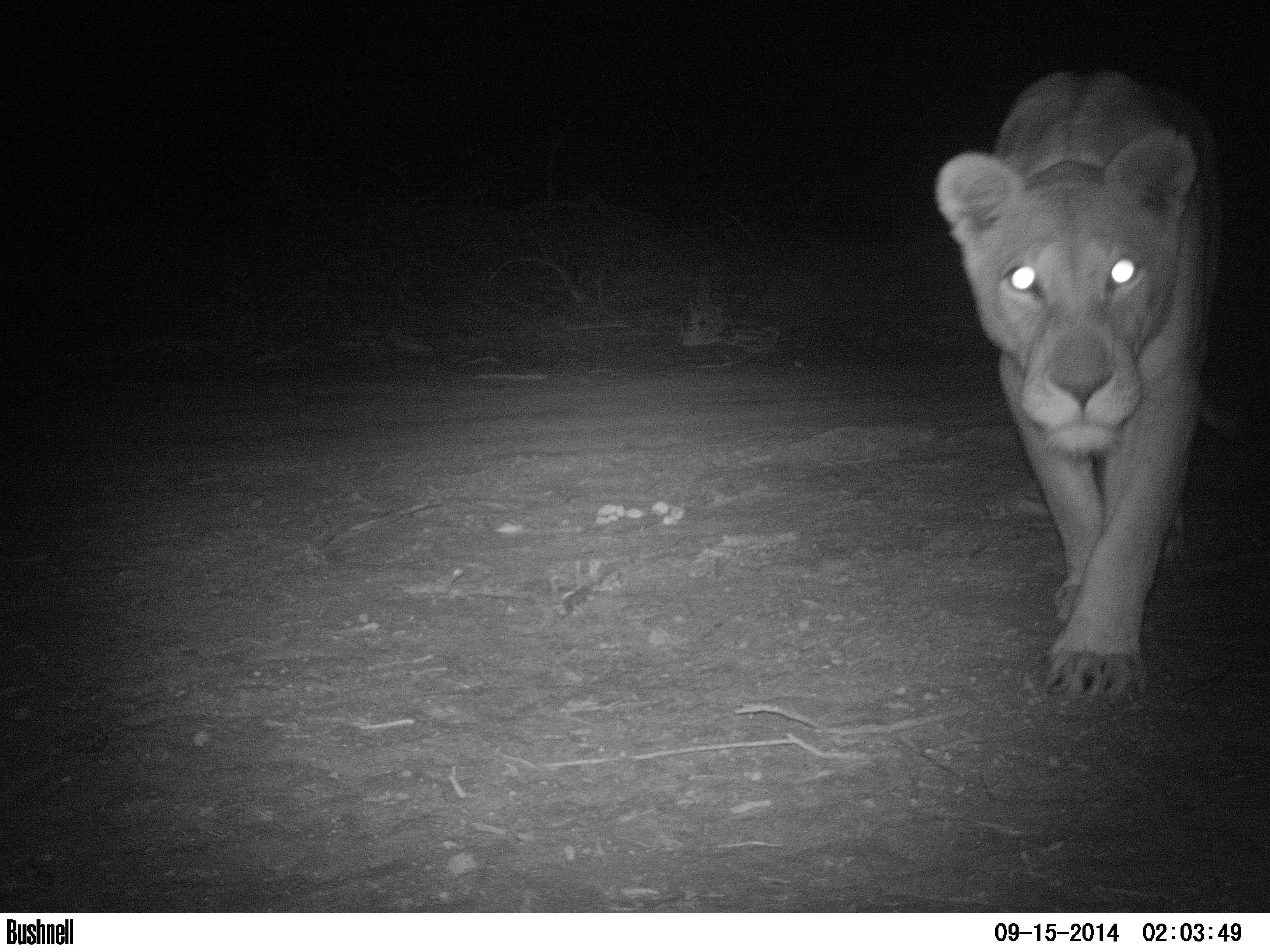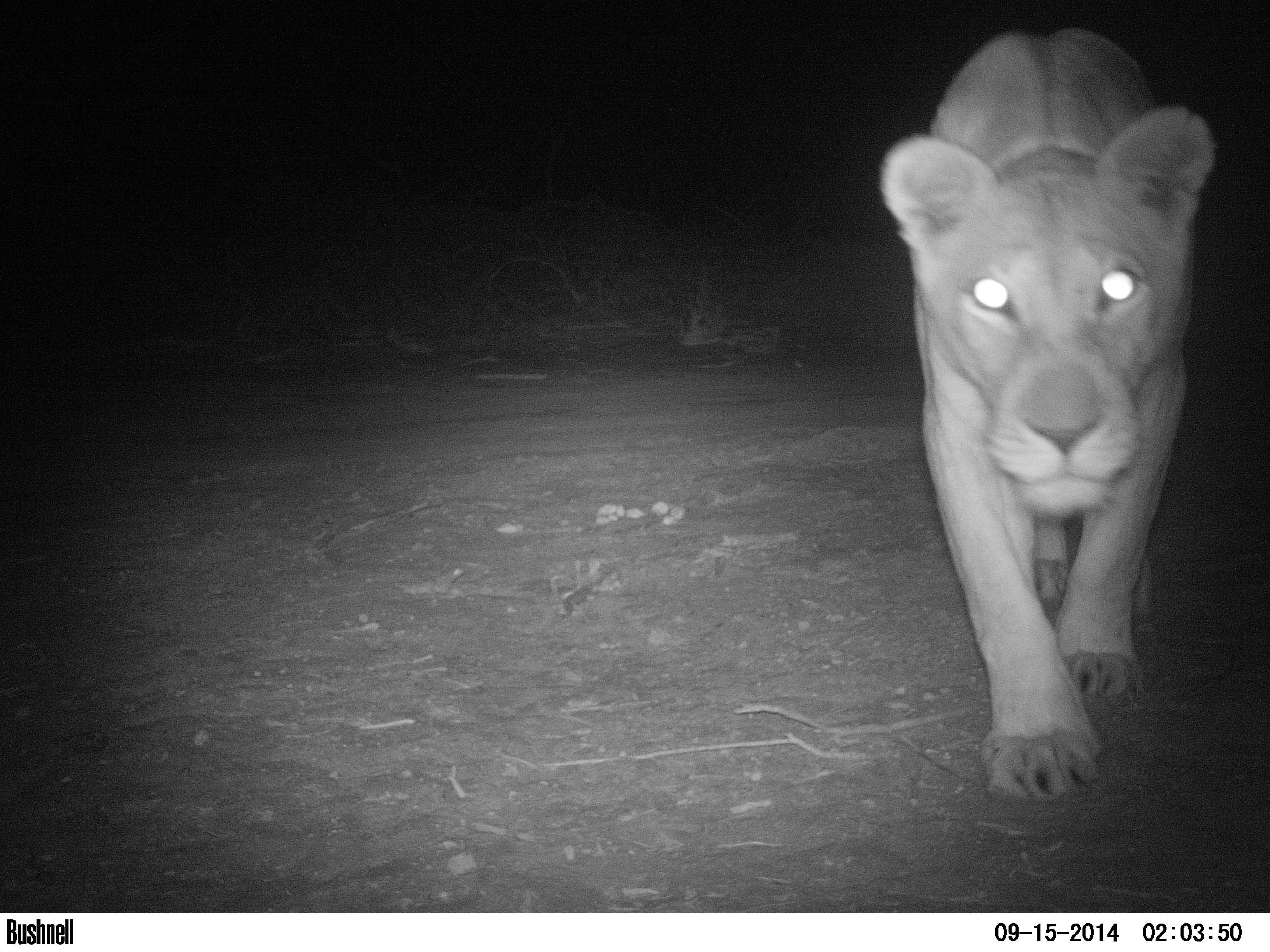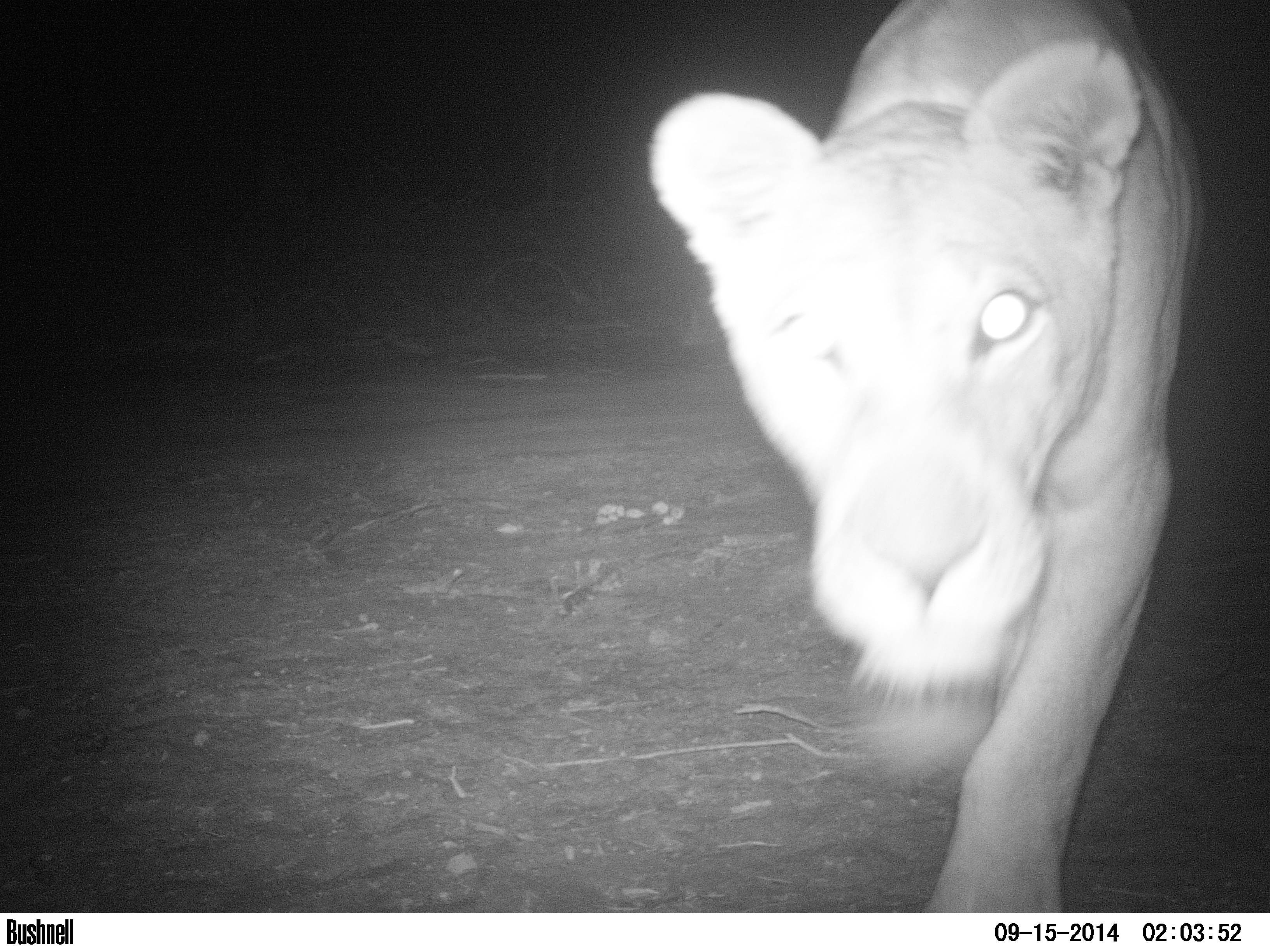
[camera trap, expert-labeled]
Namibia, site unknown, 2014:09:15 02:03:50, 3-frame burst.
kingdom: Animalia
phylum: Chordata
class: Mammalia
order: Carnivora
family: Felidae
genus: Panthera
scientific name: Panthera leo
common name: lion